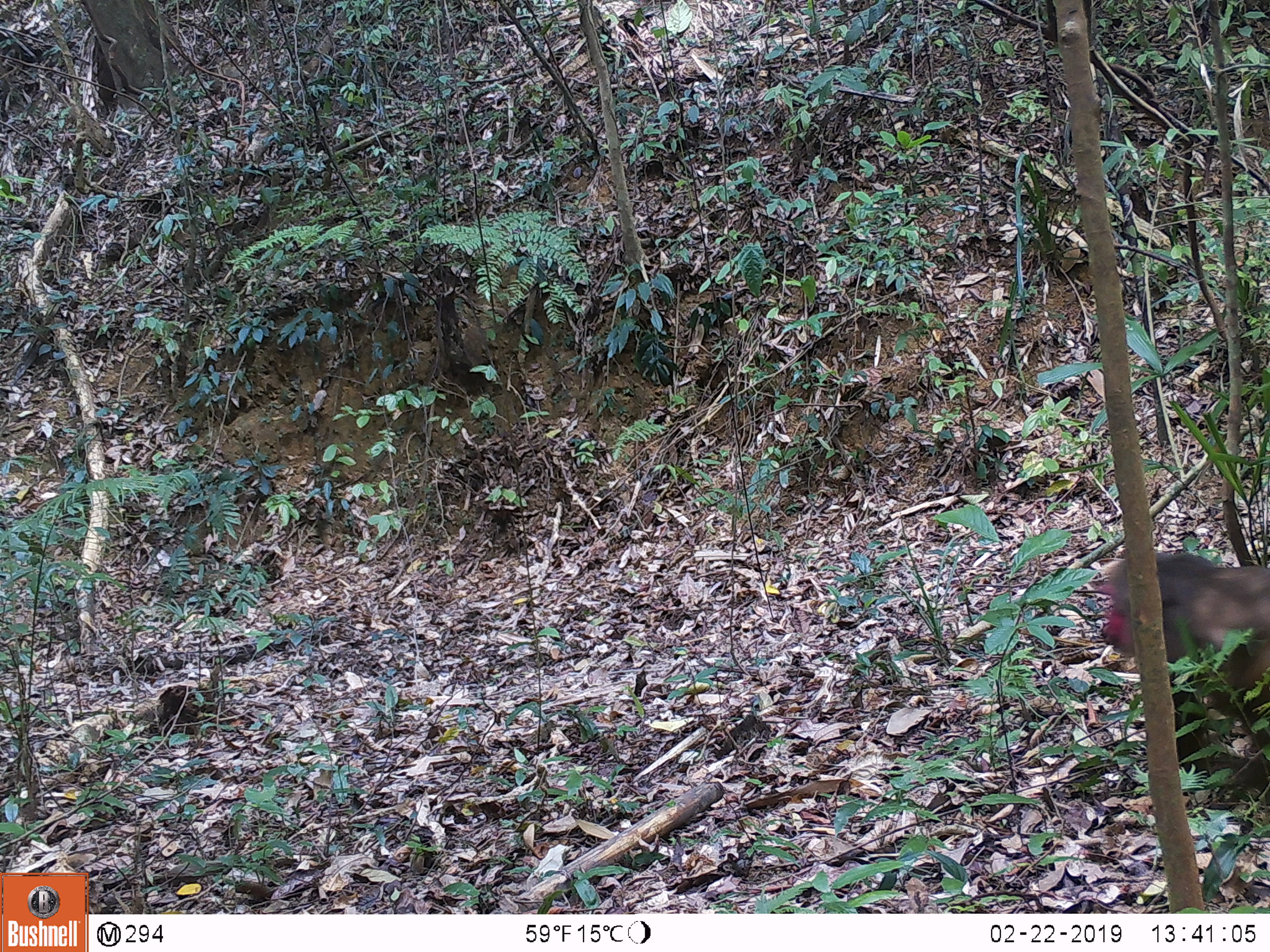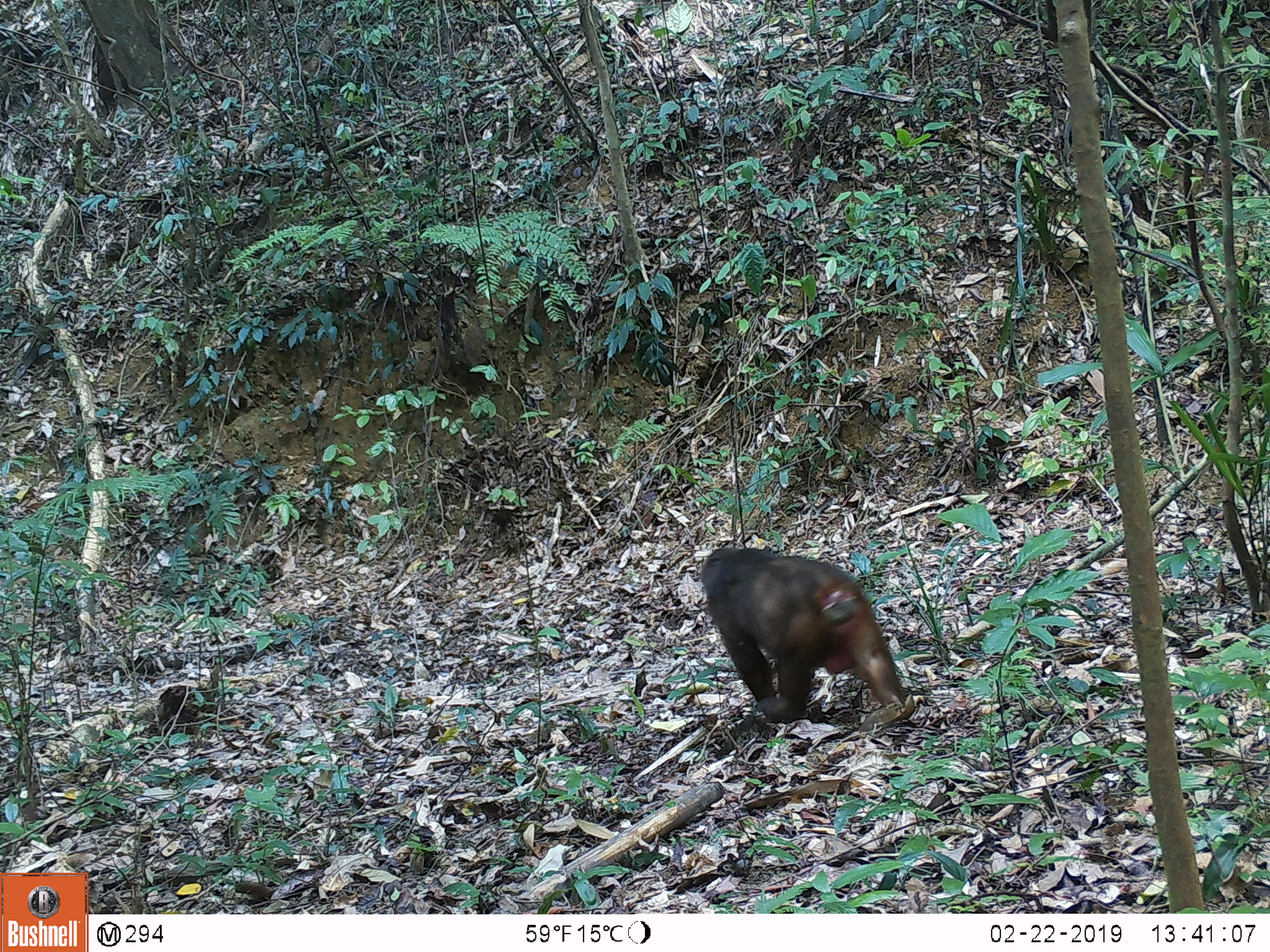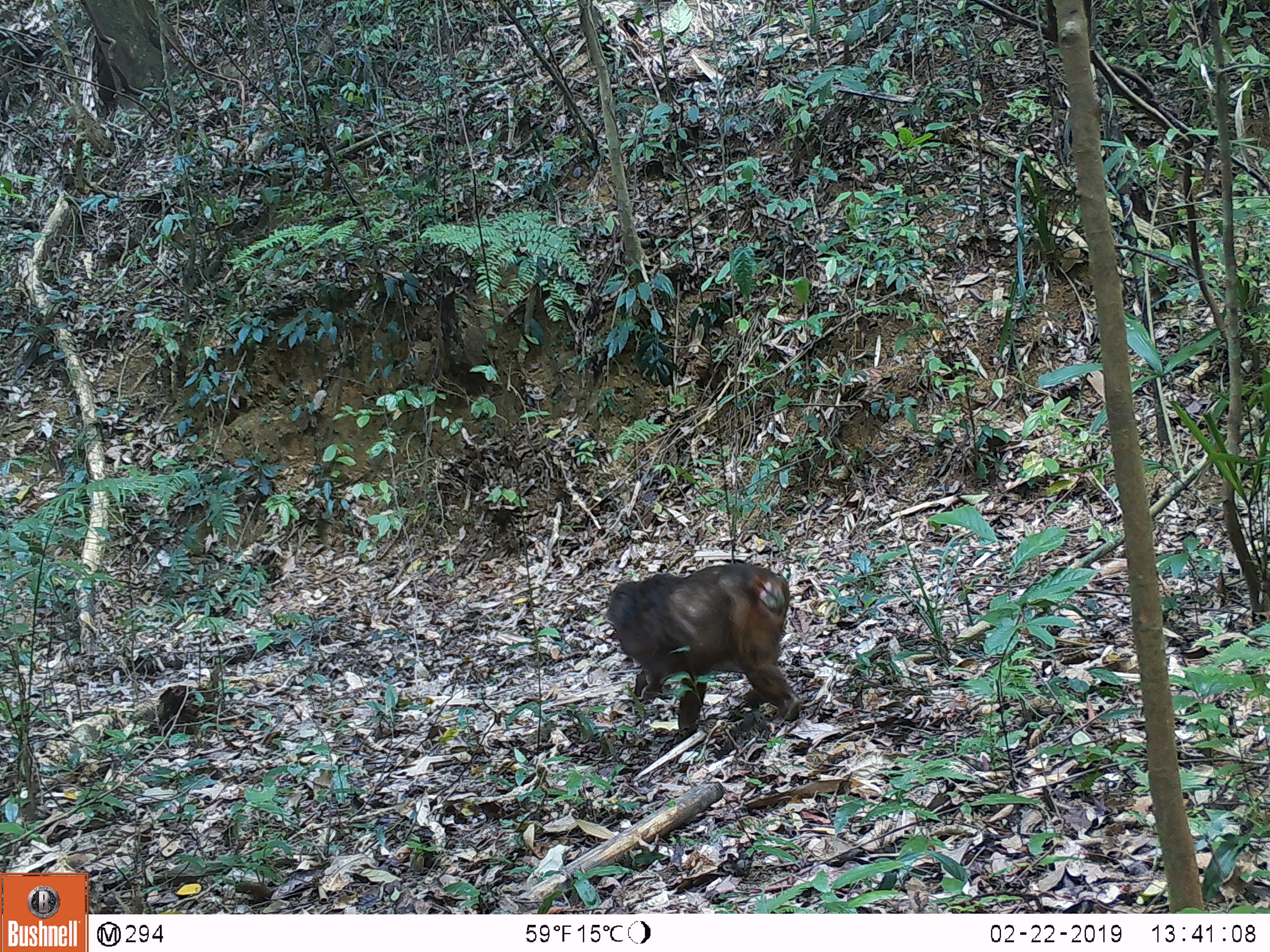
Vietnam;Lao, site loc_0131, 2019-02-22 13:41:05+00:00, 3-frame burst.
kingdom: Animalia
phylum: Chordata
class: Mammalia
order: Primates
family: Cercopithecidae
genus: Macaca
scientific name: Macaca arctoides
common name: stump-tailed macaque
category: stump tailed macaque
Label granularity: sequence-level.